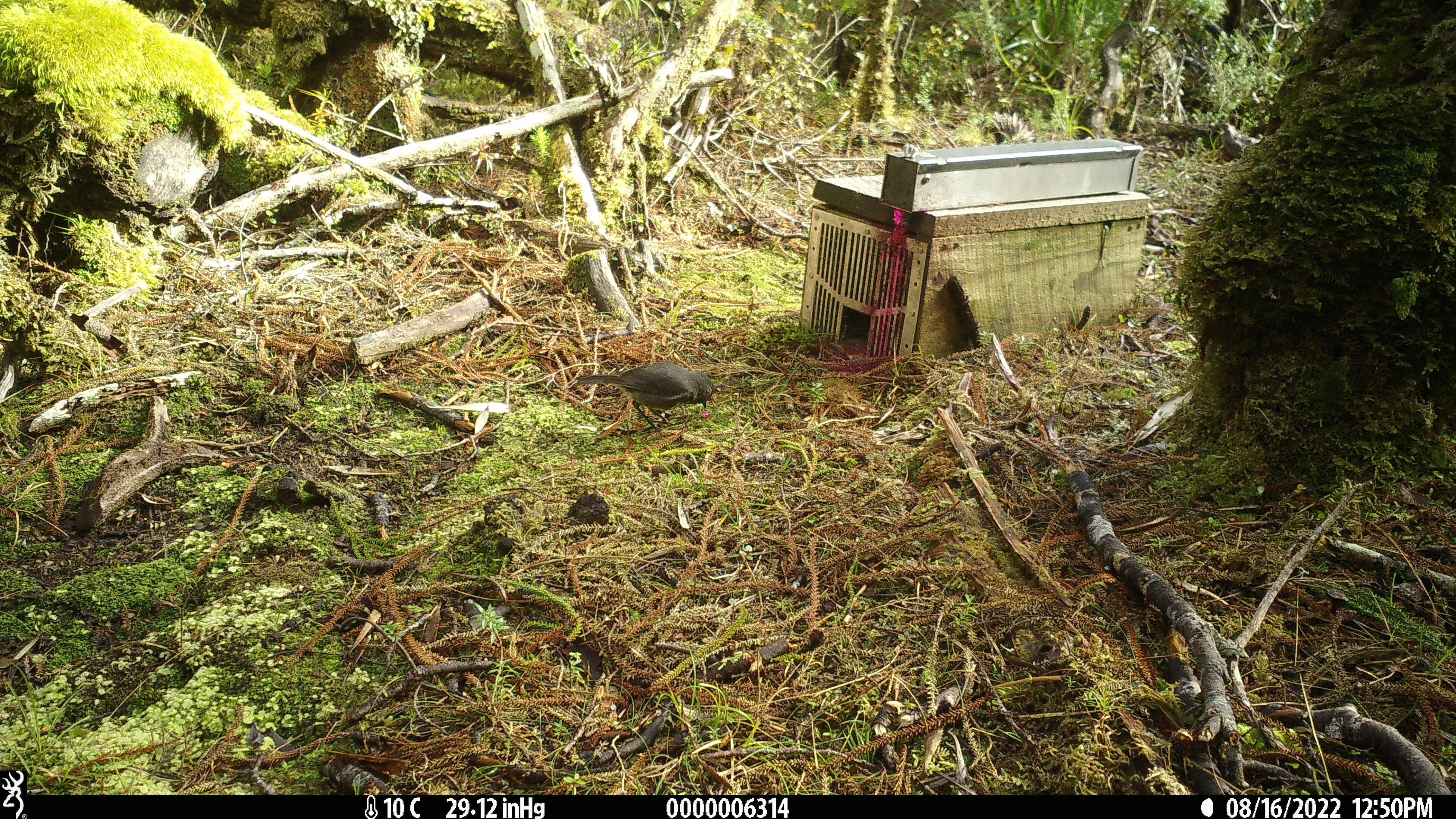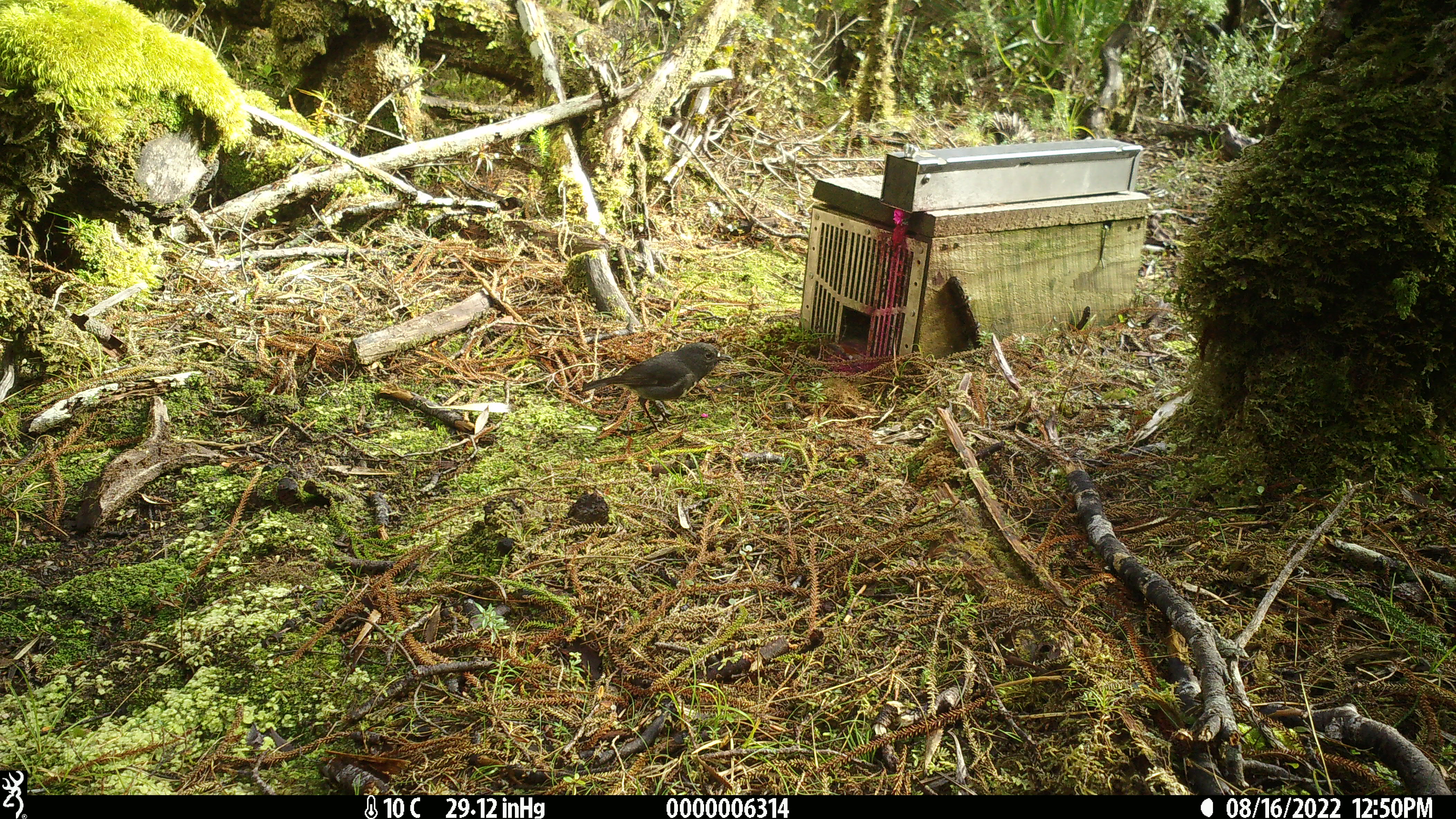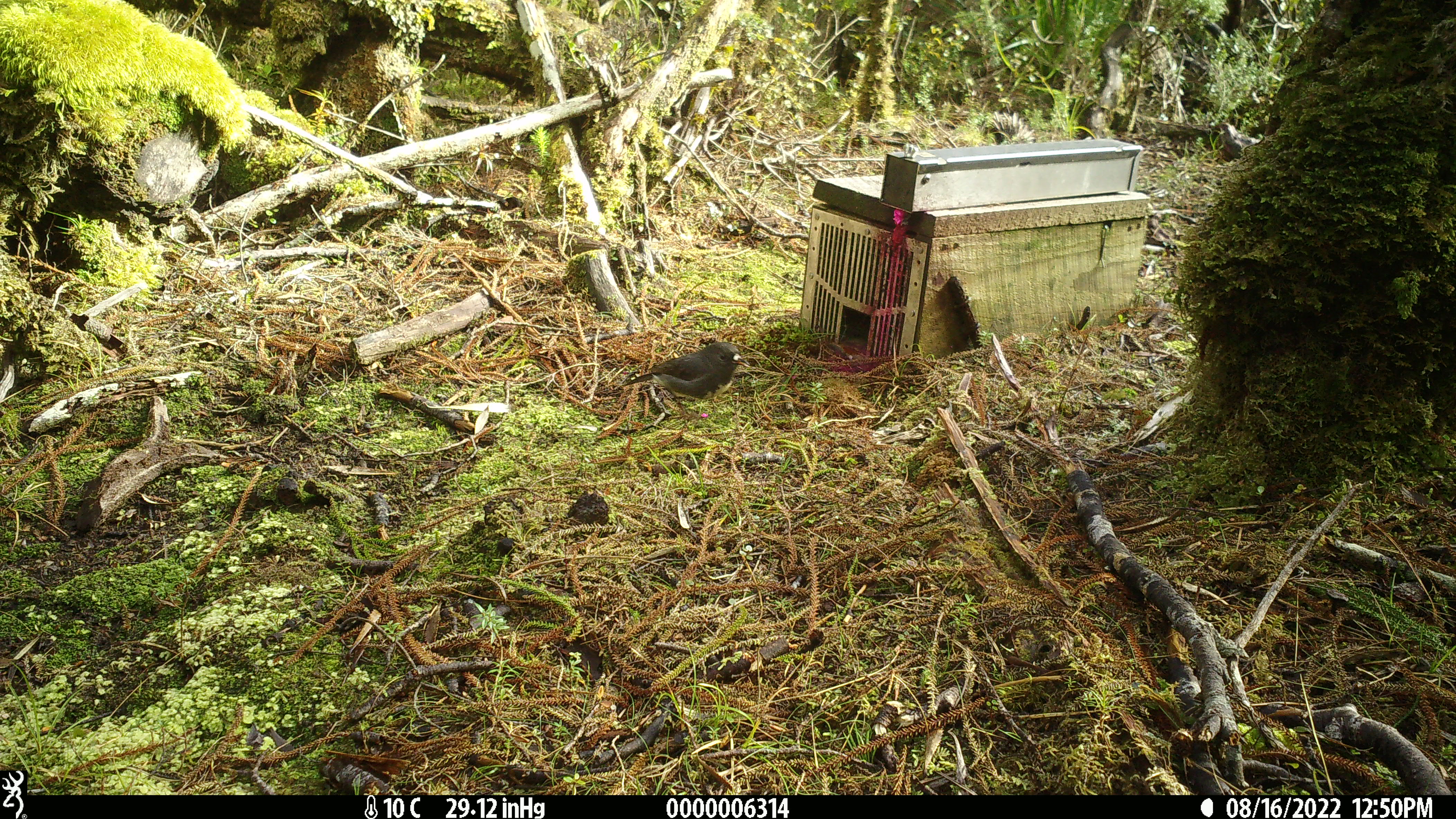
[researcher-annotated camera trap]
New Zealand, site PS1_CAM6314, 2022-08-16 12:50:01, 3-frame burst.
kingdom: Animalia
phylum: Chordata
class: Aves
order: Passeriformes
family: Petroicidae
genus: Petroica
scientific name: Petroica australis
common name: new zealand robin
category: robin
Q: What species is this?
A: Robin (new zealand robin) (Petroica australis).